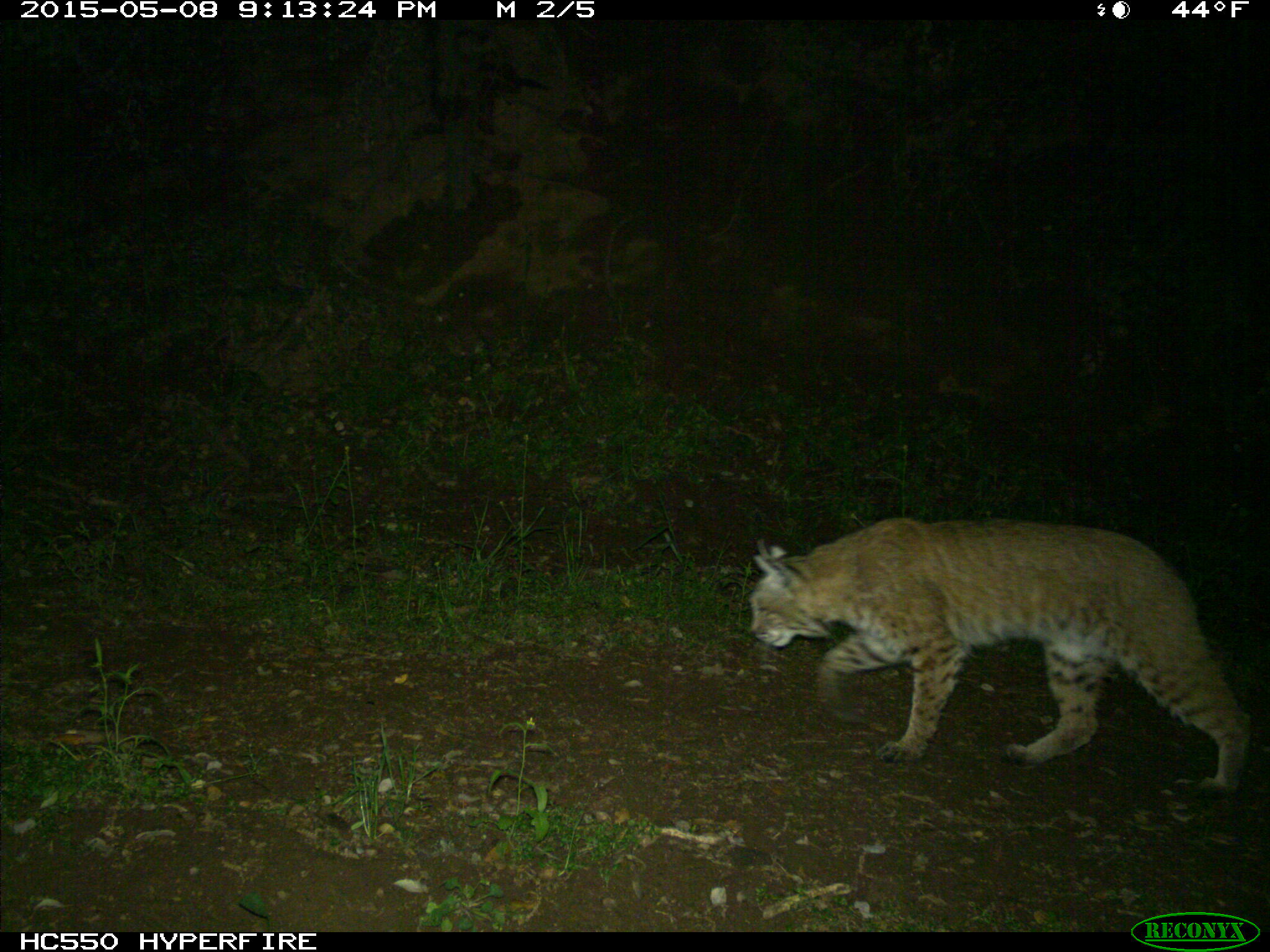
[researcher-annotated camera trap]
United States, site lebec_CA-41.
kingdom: Animalia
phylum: Chordata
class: Mammalia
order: Carnivora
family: Felidae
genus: Lynx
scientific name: Lynx rufus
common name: bobcat